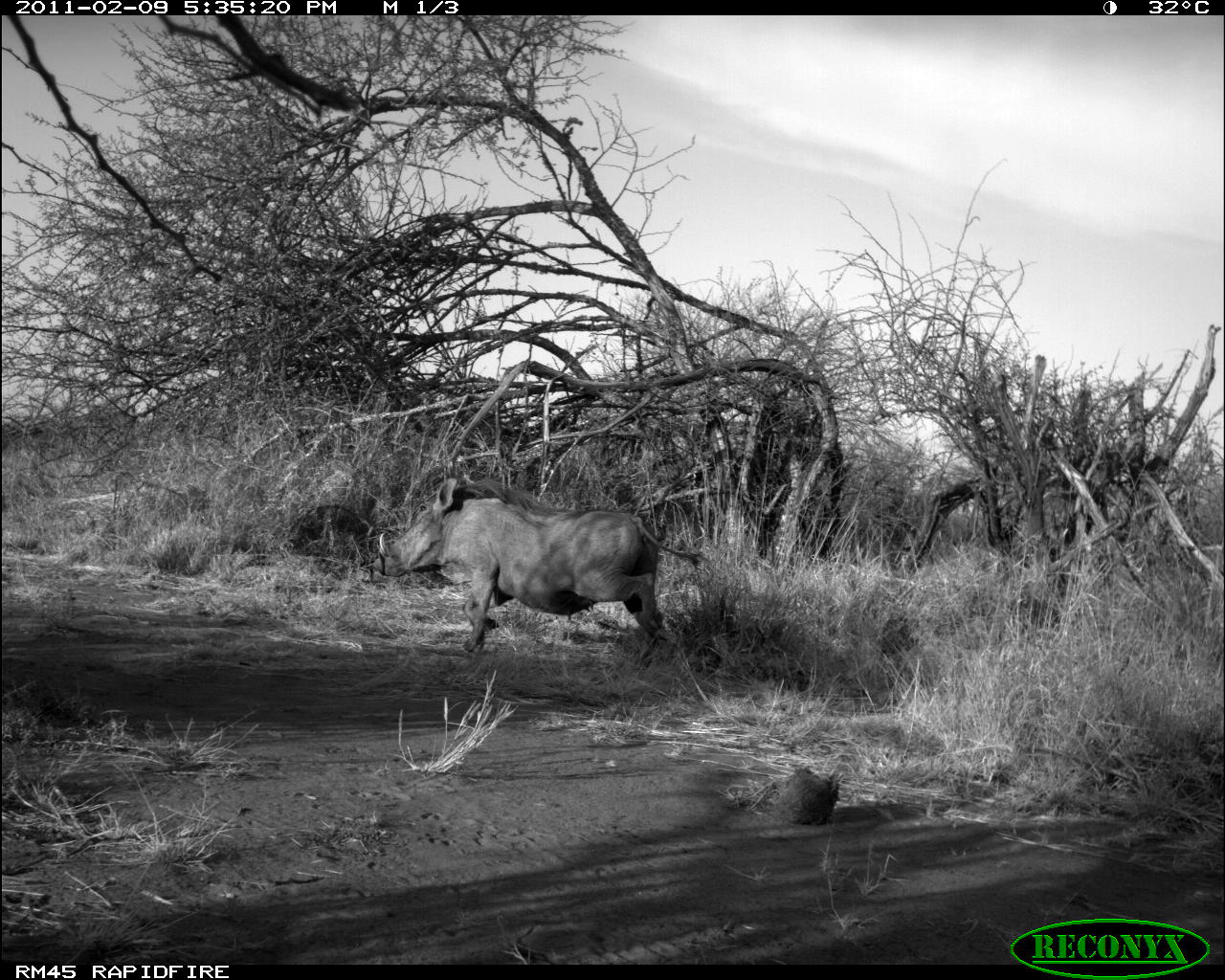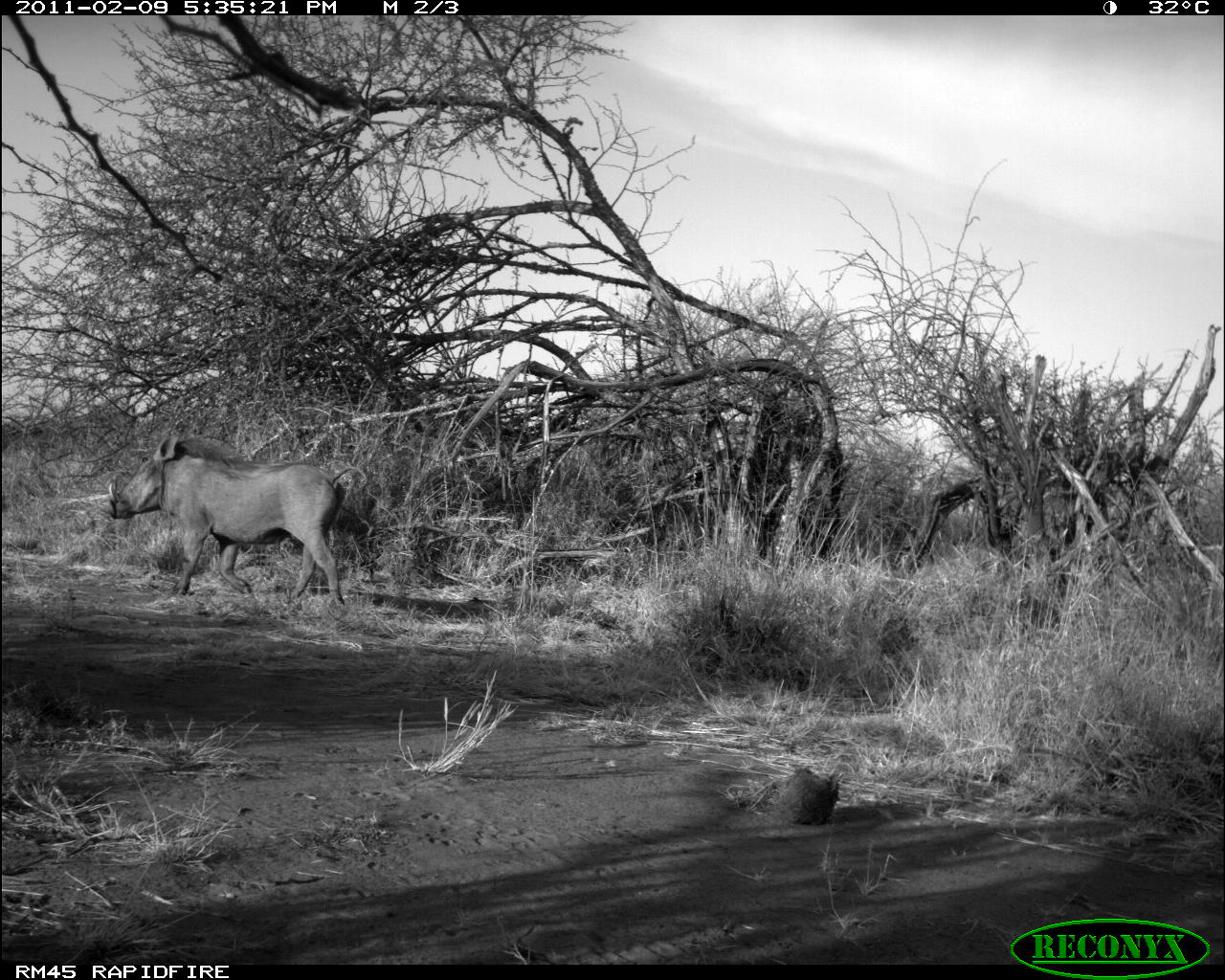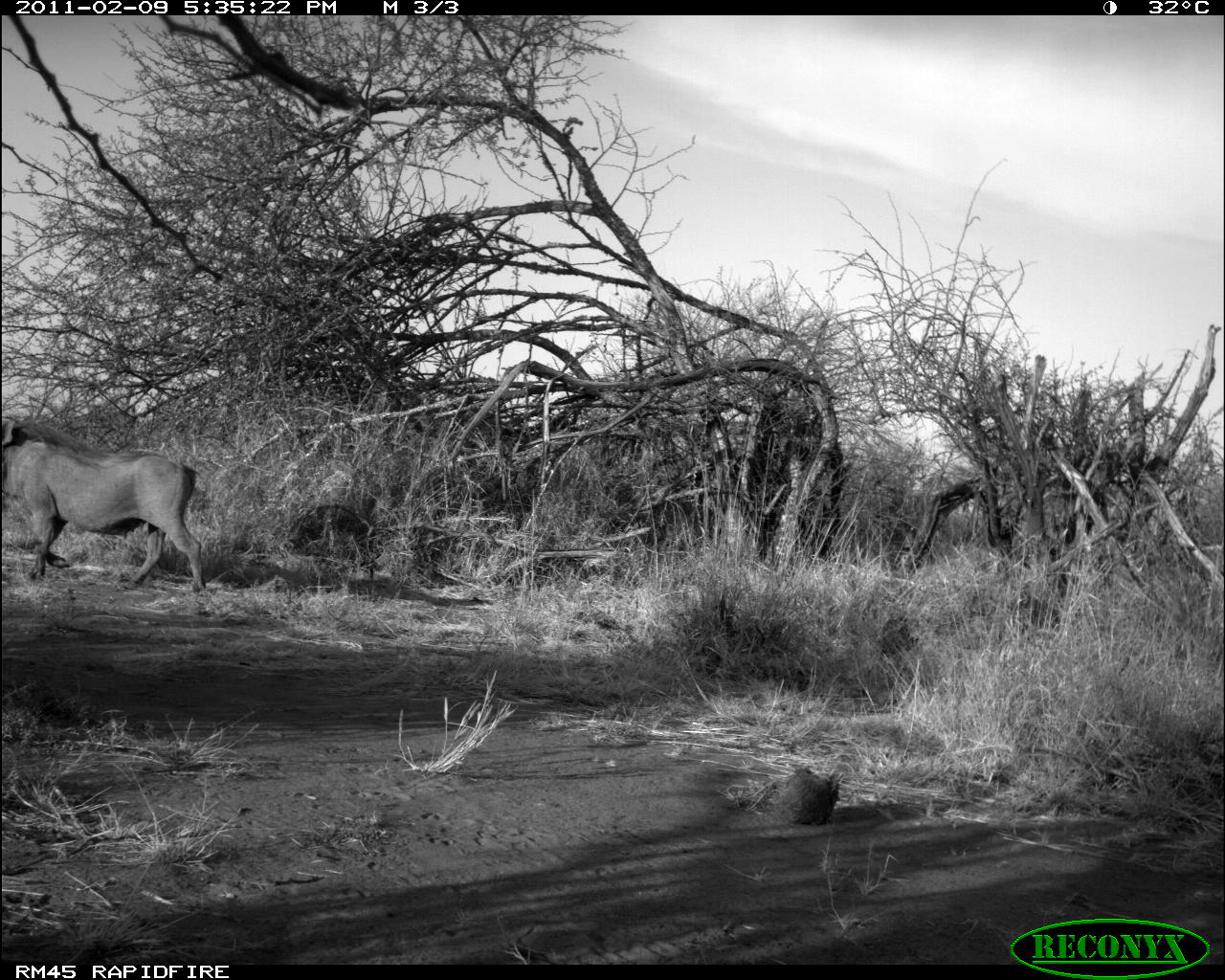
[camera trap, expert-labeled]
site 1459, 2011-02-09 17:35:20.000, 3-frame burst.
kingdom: Animalia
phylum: Chordata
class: Mammalia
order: Artiodactyla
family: Bovidae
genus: Aepyceros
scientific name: Aepyceros melampus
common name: impala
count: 1